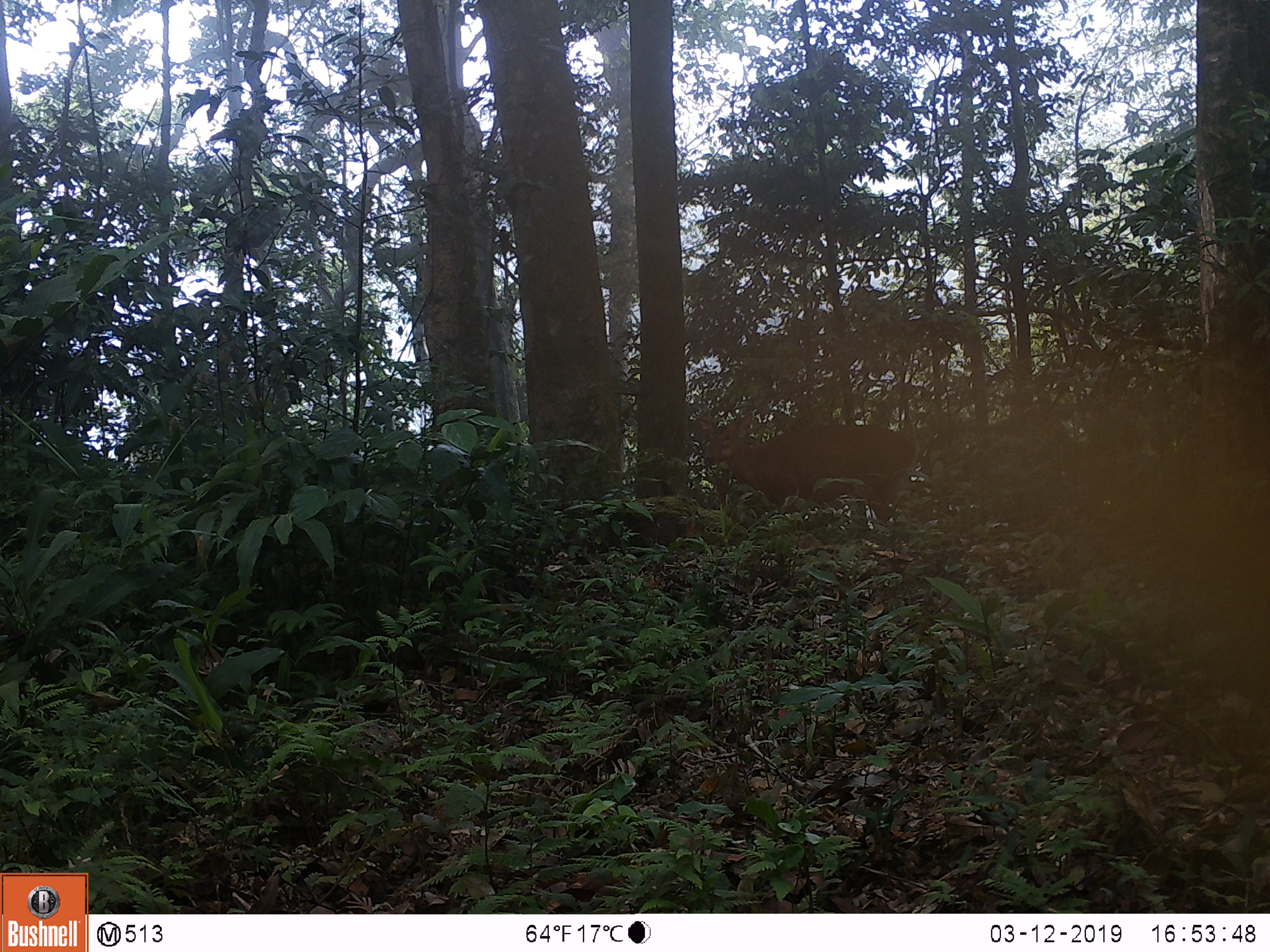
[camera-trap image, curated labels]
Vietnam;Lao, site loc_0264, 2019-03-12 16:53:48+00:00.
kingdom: Animalia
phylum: Chordata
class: Mammalia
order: Artiodactyla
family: Cervidae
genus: Muntiacus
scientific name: Muntiacus vuquangensis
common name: large-antlered muntjac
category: large antlered muntjac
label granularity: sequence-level